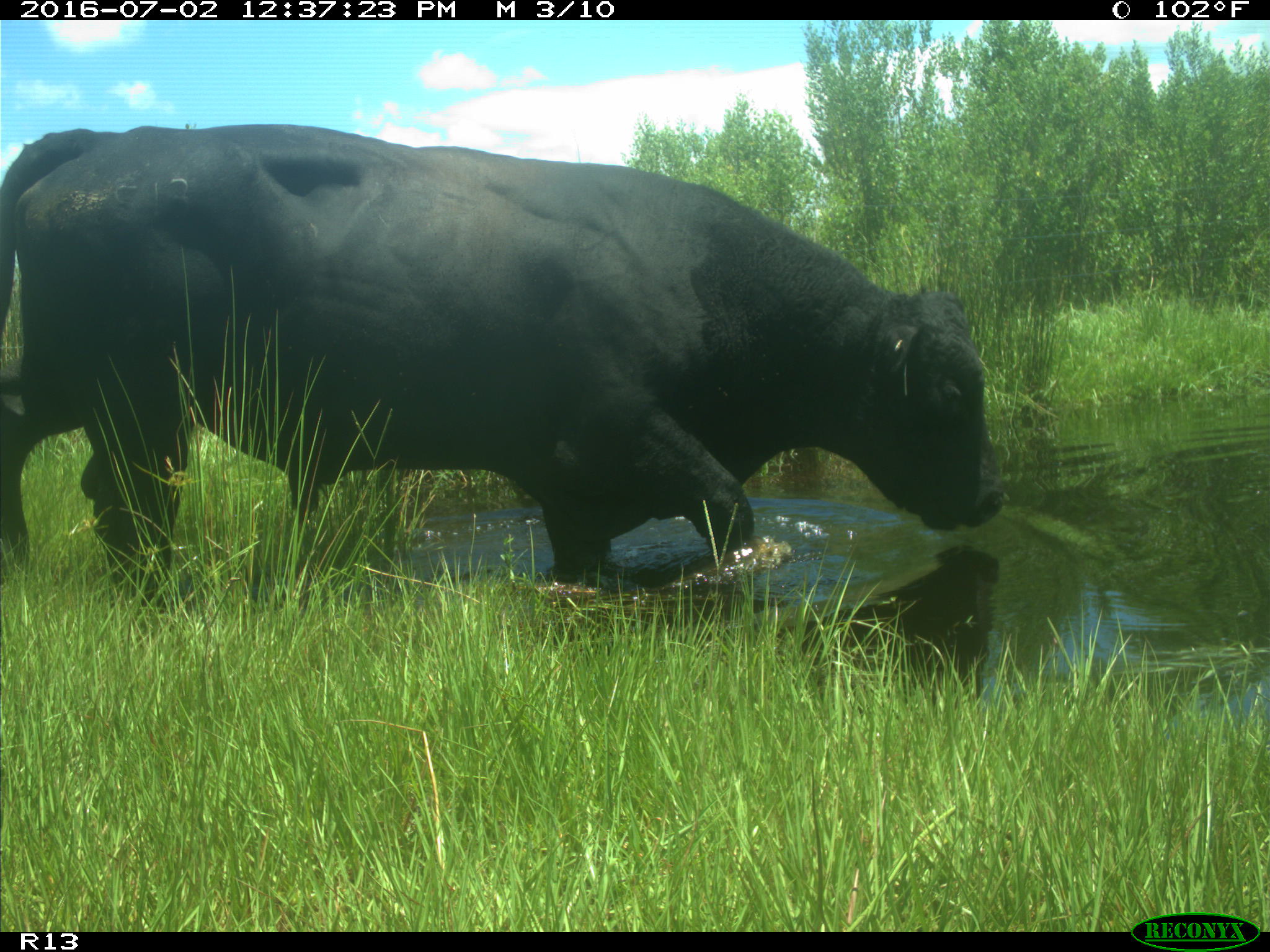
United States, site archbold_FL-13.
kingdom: Animalia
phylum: Chordata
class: Mammalia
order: Artiodactyla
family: Bovidae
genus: Bos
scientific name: Bos taurus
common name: domestic cow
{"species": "Bos taurus (domestic cow)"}